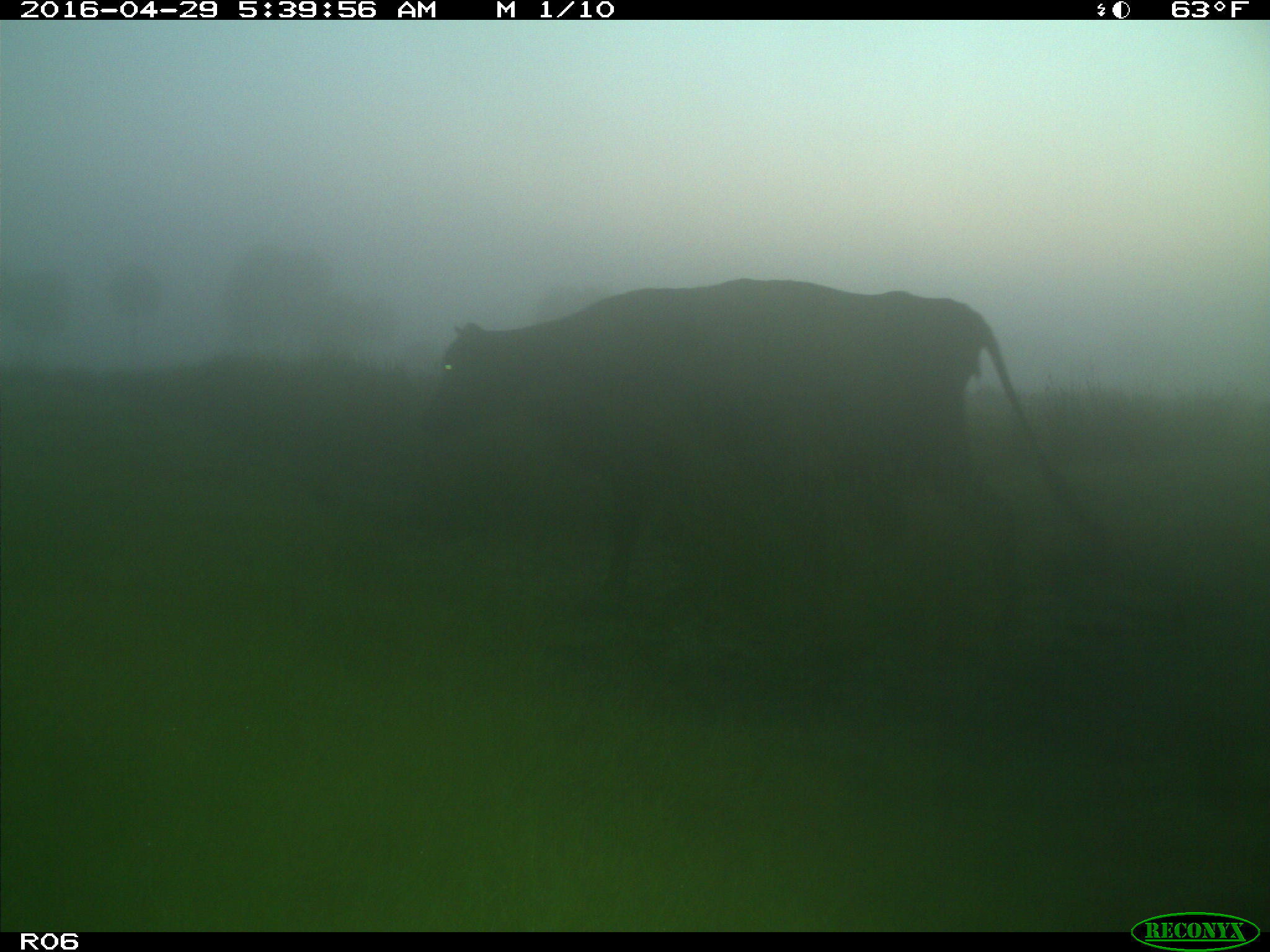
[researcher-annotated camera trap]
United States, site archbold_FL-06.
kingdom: Animalia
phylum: Chordata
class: Mammalia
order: Artiodactyla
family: Bovidae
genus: Bos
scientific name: Bos taurus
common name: domestic cow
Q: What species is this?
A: Bos taurus (domestic cow).